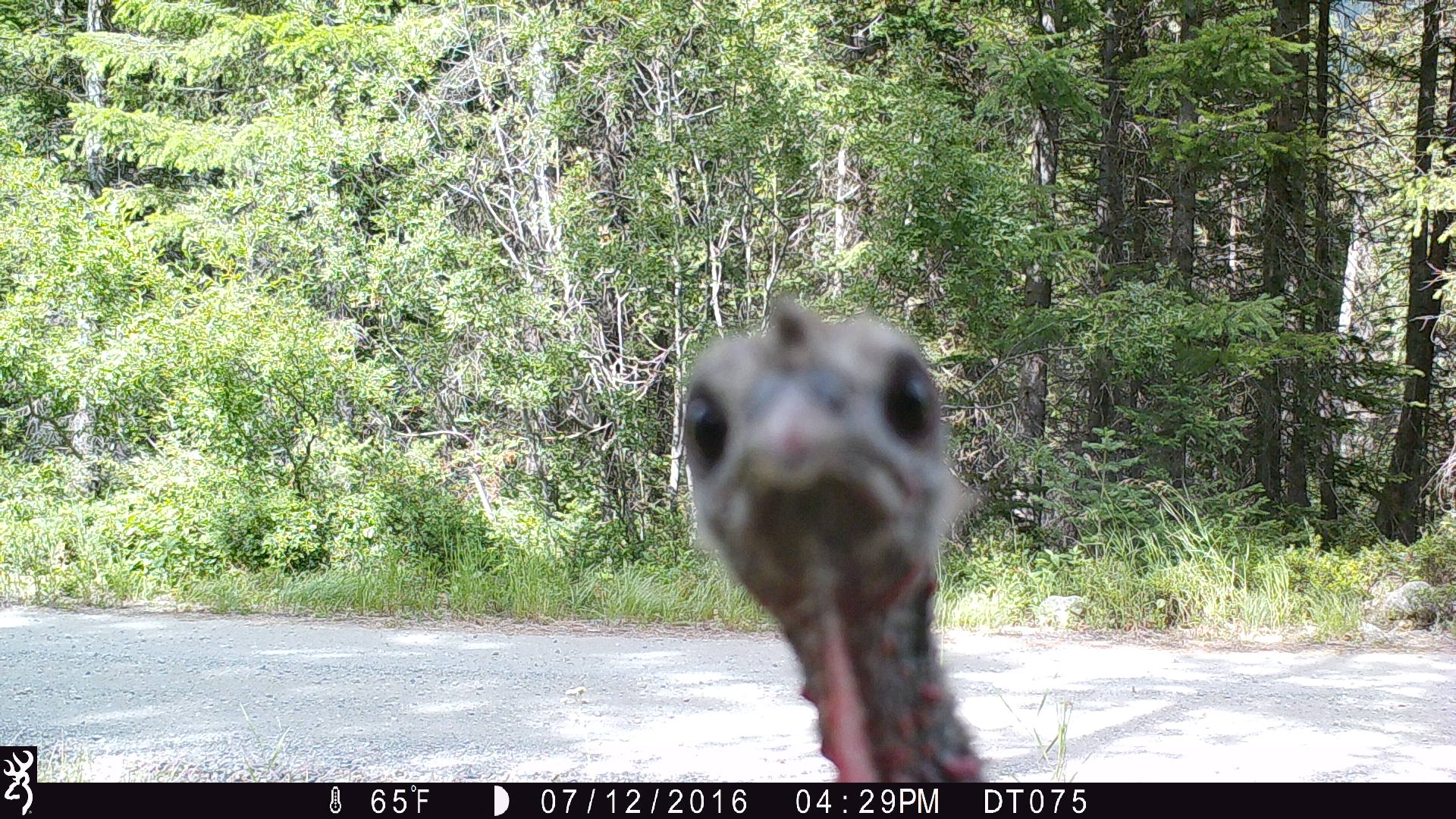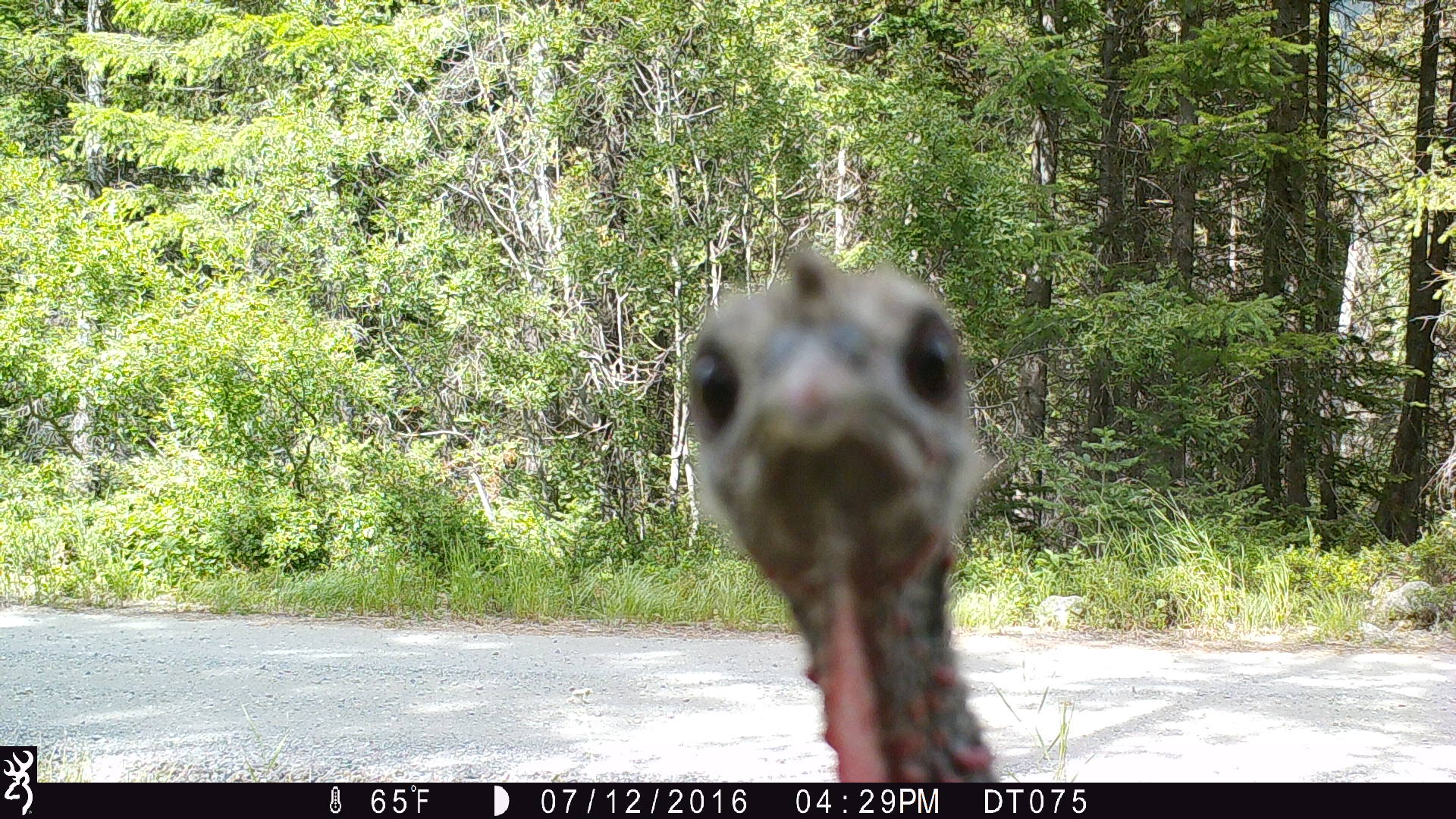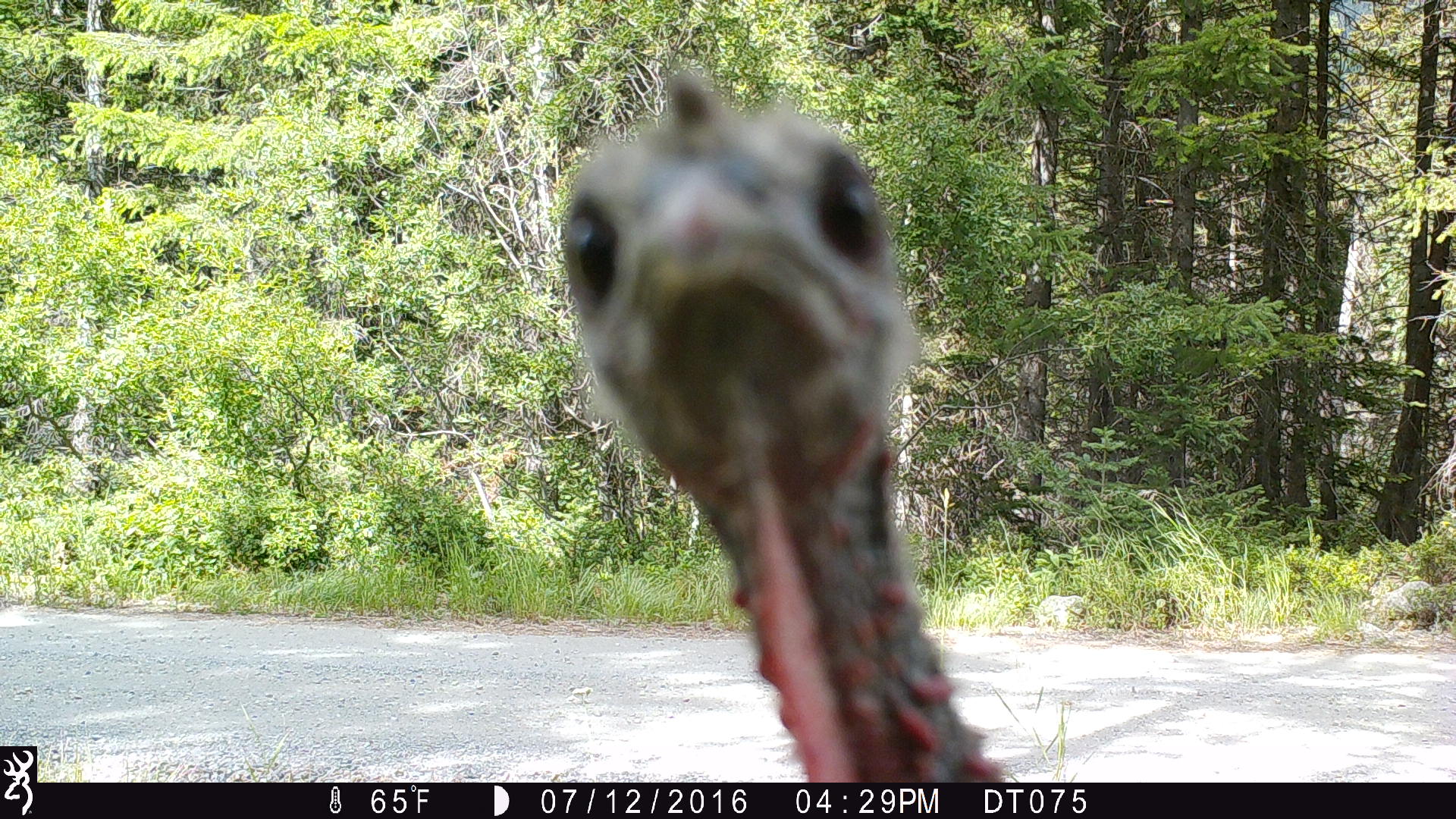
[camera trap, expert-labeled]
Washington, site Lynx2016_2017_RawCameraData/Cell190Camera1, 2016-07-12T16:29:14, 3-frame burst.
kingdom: Animalia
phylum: Chordata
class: Aves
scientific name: Aves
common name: birds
Aves (birds). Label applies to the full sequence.